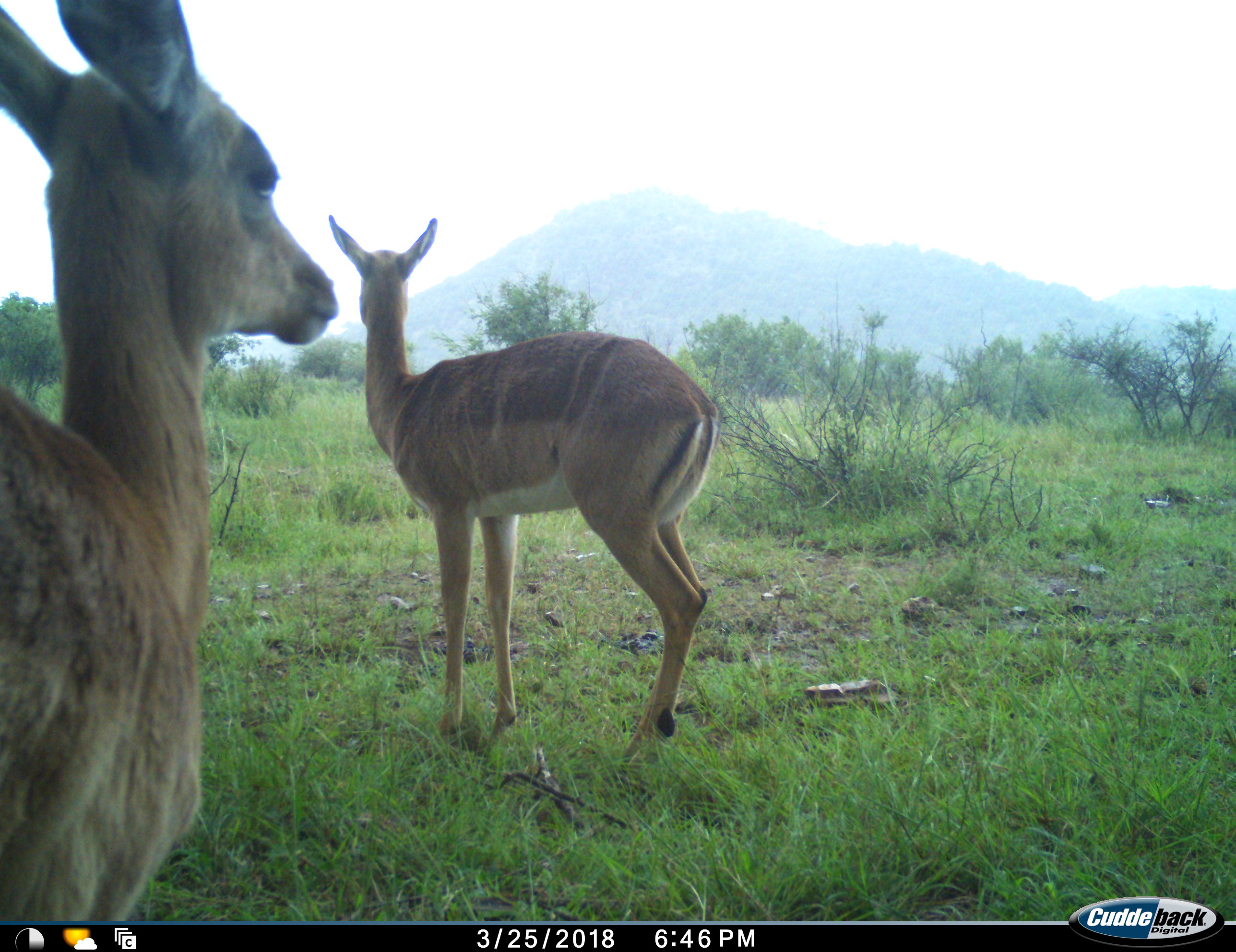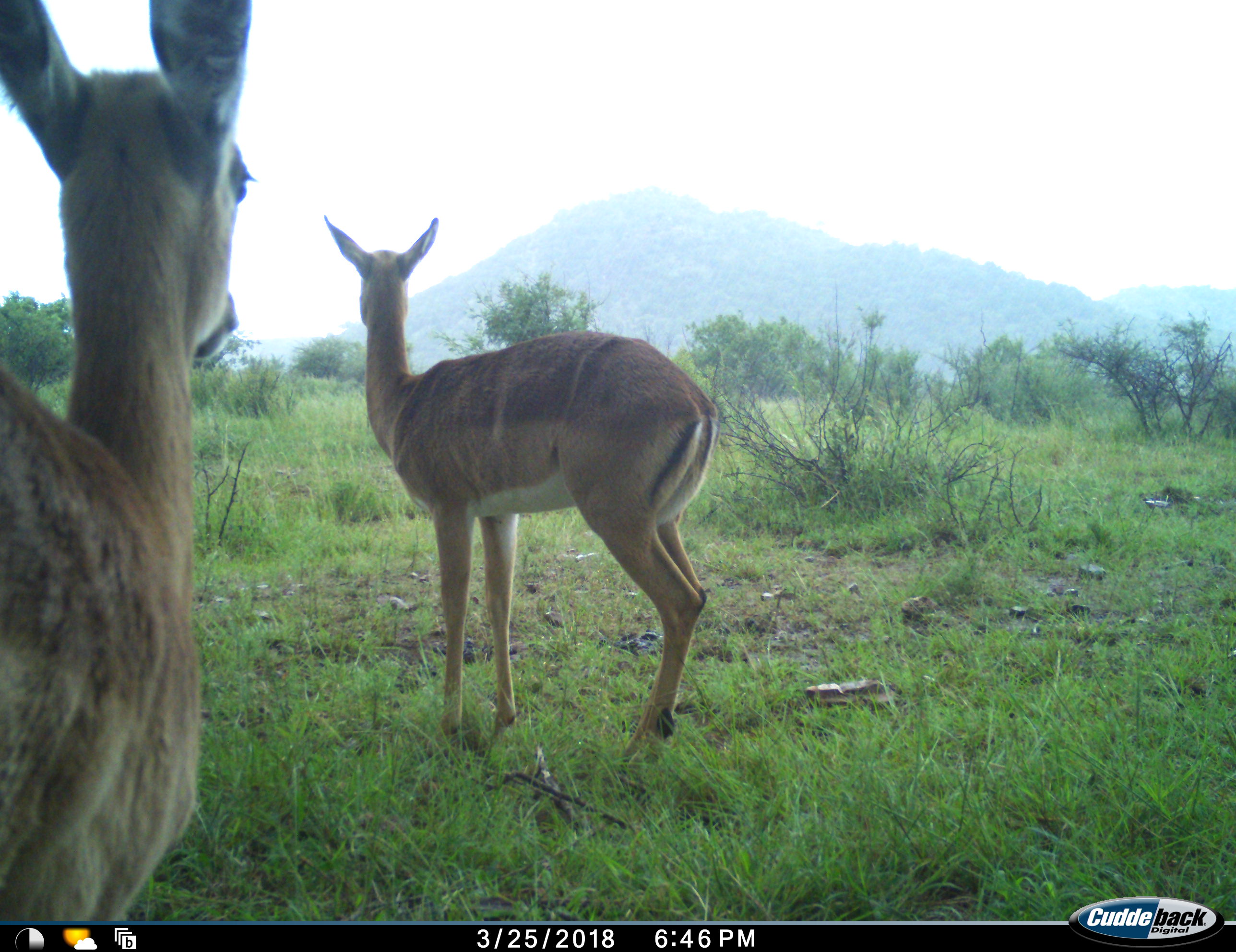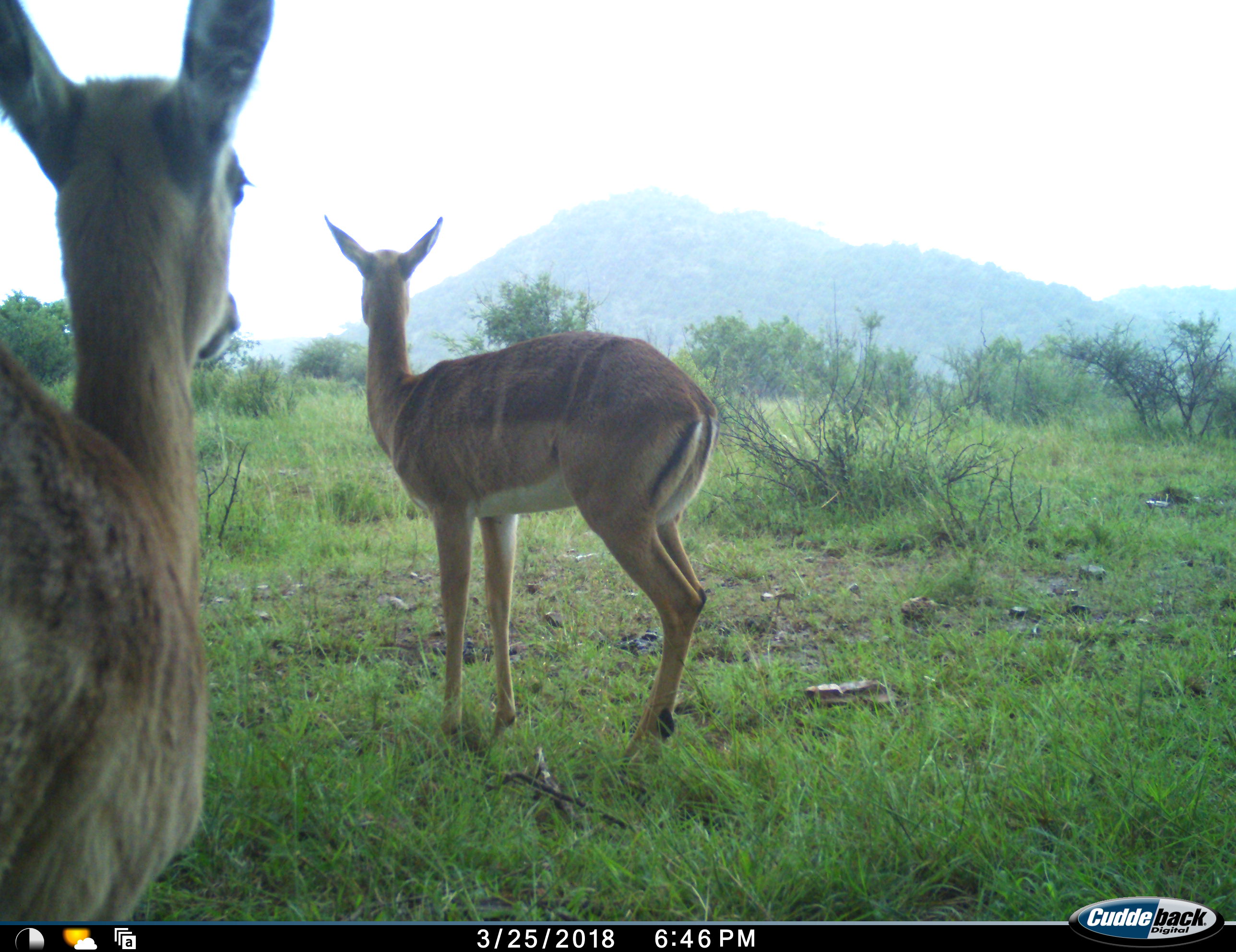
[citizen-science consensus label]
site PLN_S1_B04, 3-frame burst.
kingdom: Animalia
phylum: Chordata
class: Mammalia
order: Artiodactyla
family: Bovidae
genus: Aepyceros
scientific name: Aepyceros melampus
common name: impala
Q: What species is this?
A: Impala (Aepyceros melampus).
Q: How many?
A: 2.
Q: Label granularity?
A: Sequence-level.